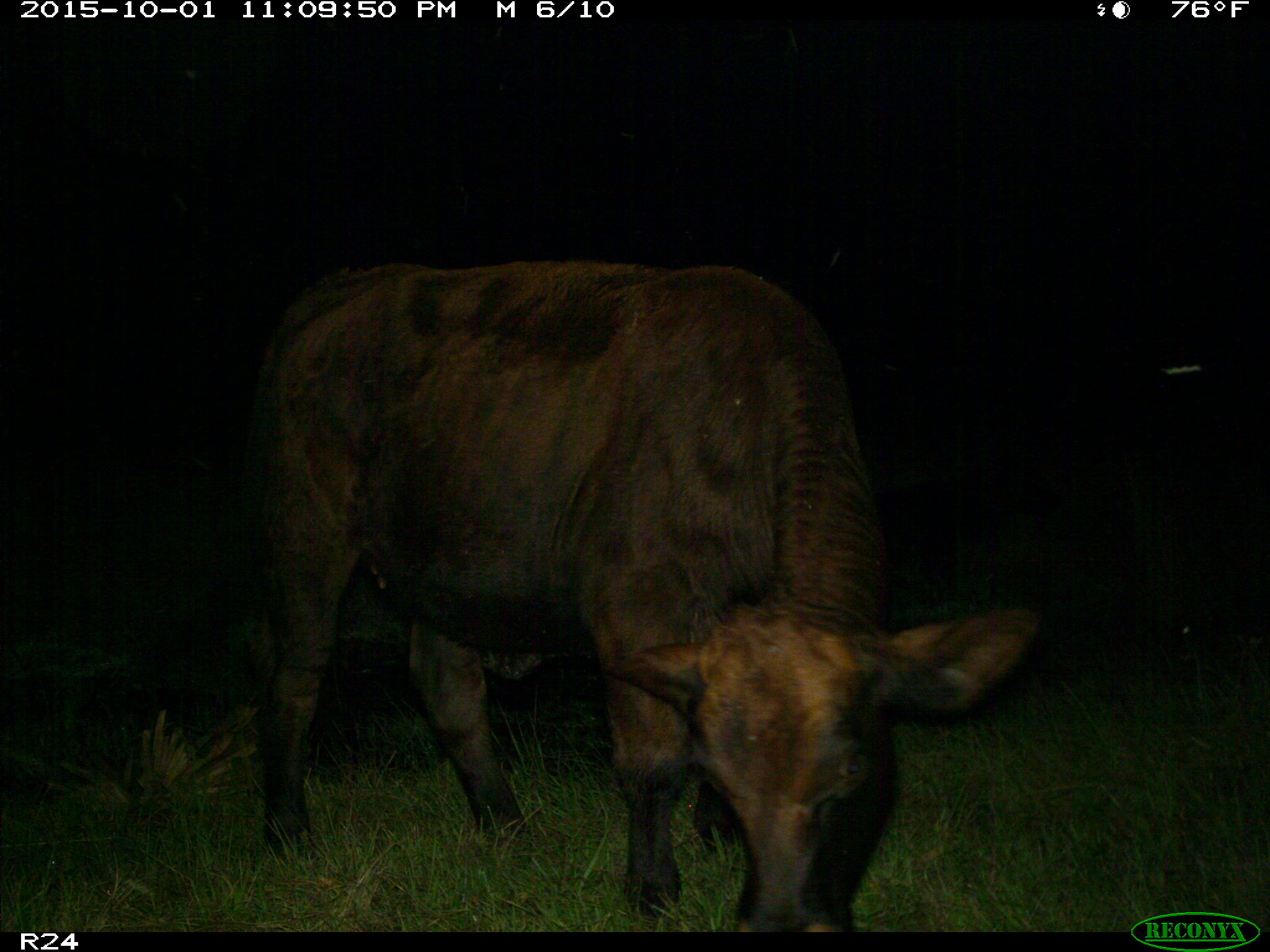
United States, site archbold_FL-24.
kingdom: Animalia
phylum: Chordata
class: Mammalia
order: Artiodactyla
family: Bovidae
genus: Bos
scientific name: Bos taurus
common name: domestic cow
Bos taurus (domestic cow).